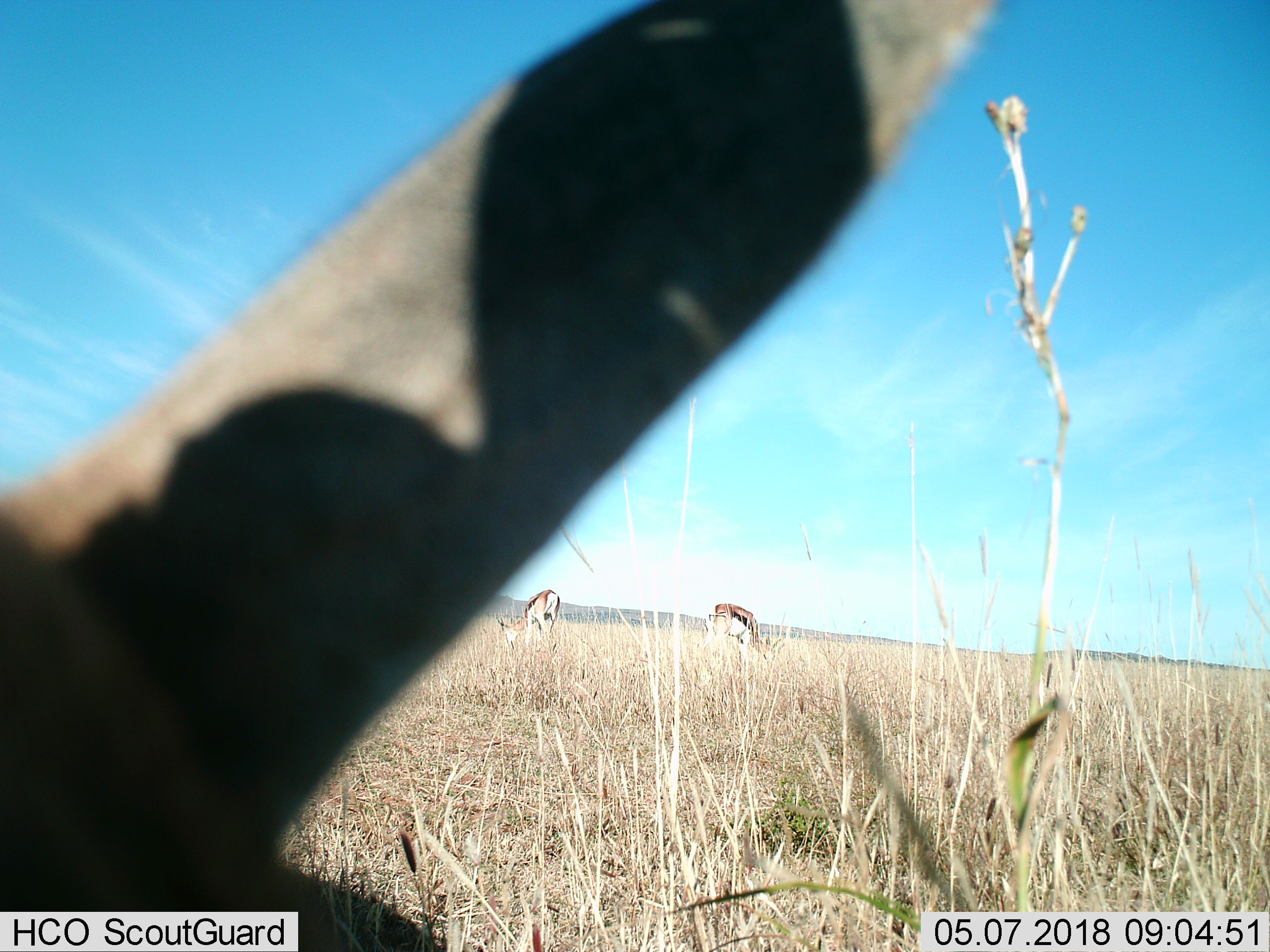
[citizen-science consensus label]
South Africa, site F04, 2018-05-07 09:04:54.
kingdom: Animalia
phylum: Chordata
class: Mammalia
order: Artiodactyla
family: Bovidae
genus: Antidorcas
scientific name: Antidorcas marsupialis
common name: springbok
Springbok (Antidorcas marsupialis), count 3. Behavior (volunteer vote fractions): standing 22%, resting 11%, moving 11%, interacting 0%. Young present (vote fraction): 0%. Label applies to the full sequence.